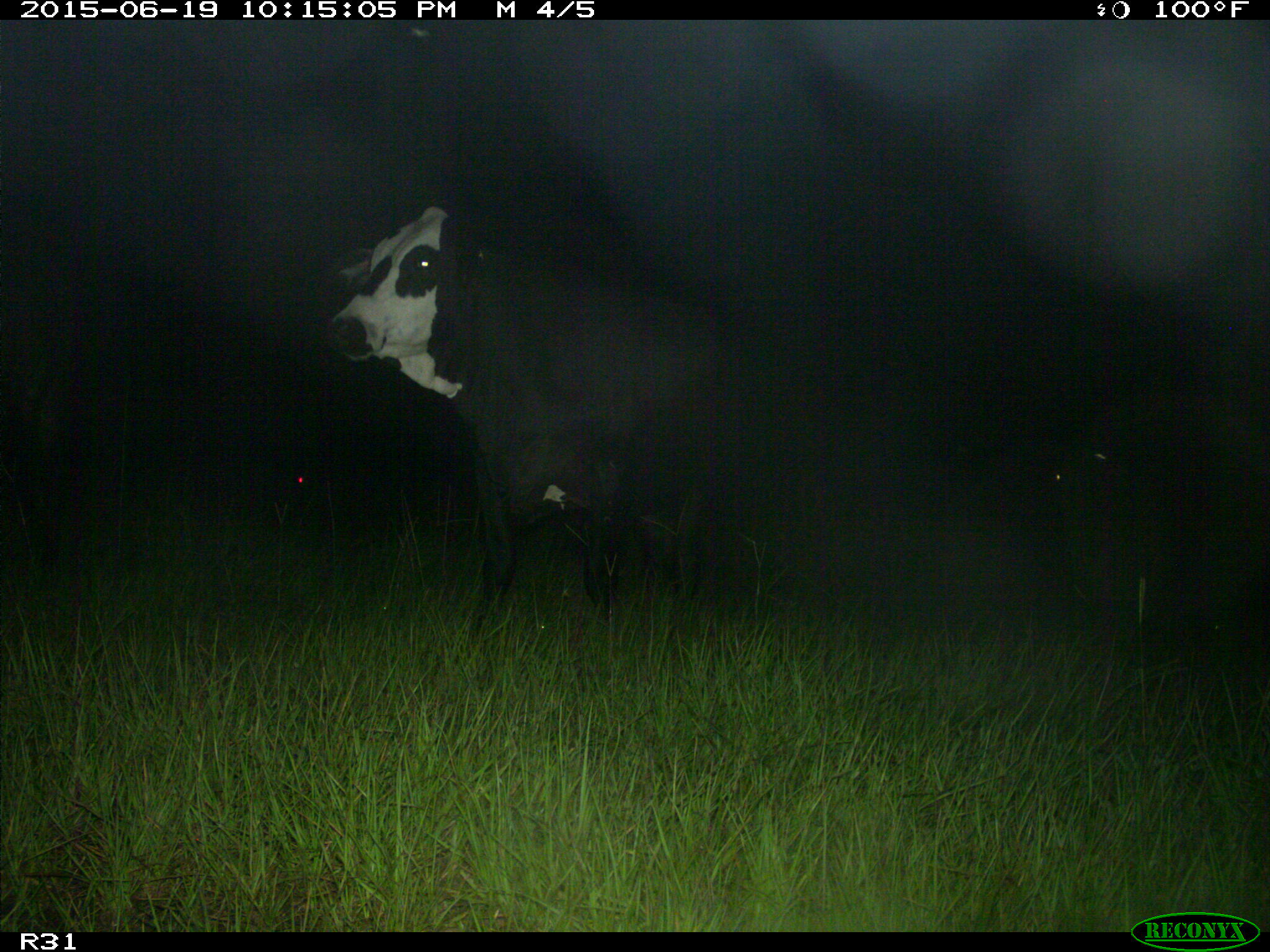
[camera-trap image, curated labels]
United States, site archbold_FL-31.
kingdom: Animalia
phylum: Chordata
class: Mammalia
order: Artiodactyla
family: Bovidae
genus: Bos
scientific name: Bos taurus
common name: domestic cow